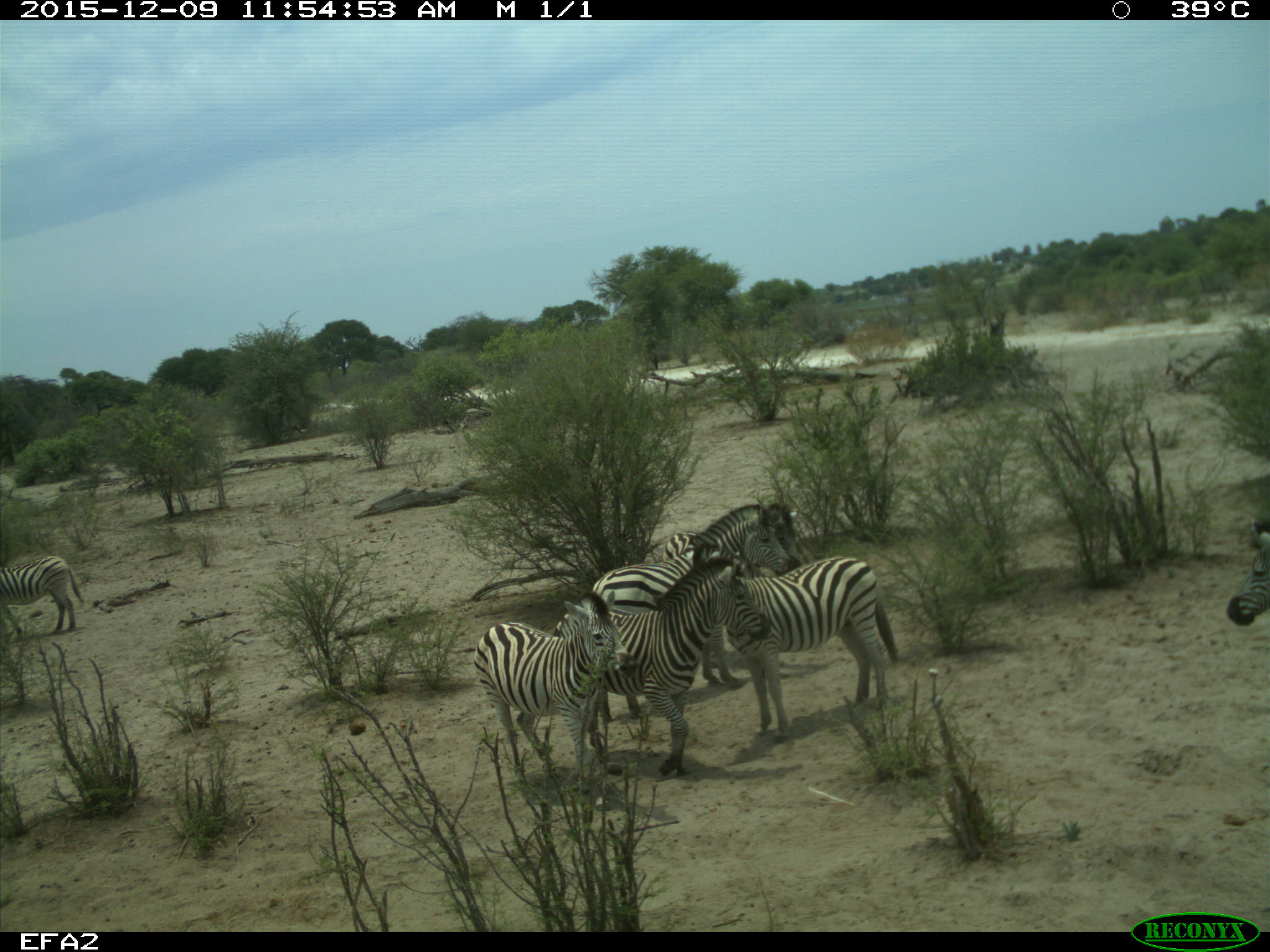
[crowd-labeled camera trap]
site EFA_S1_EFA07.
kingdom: Animalia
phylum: Chordata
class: Mammalia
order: Perissodactyla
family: Equidae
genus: Equus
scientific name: Equus quagga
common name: plains zebra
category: zebraplains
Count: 7.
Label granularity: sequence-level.